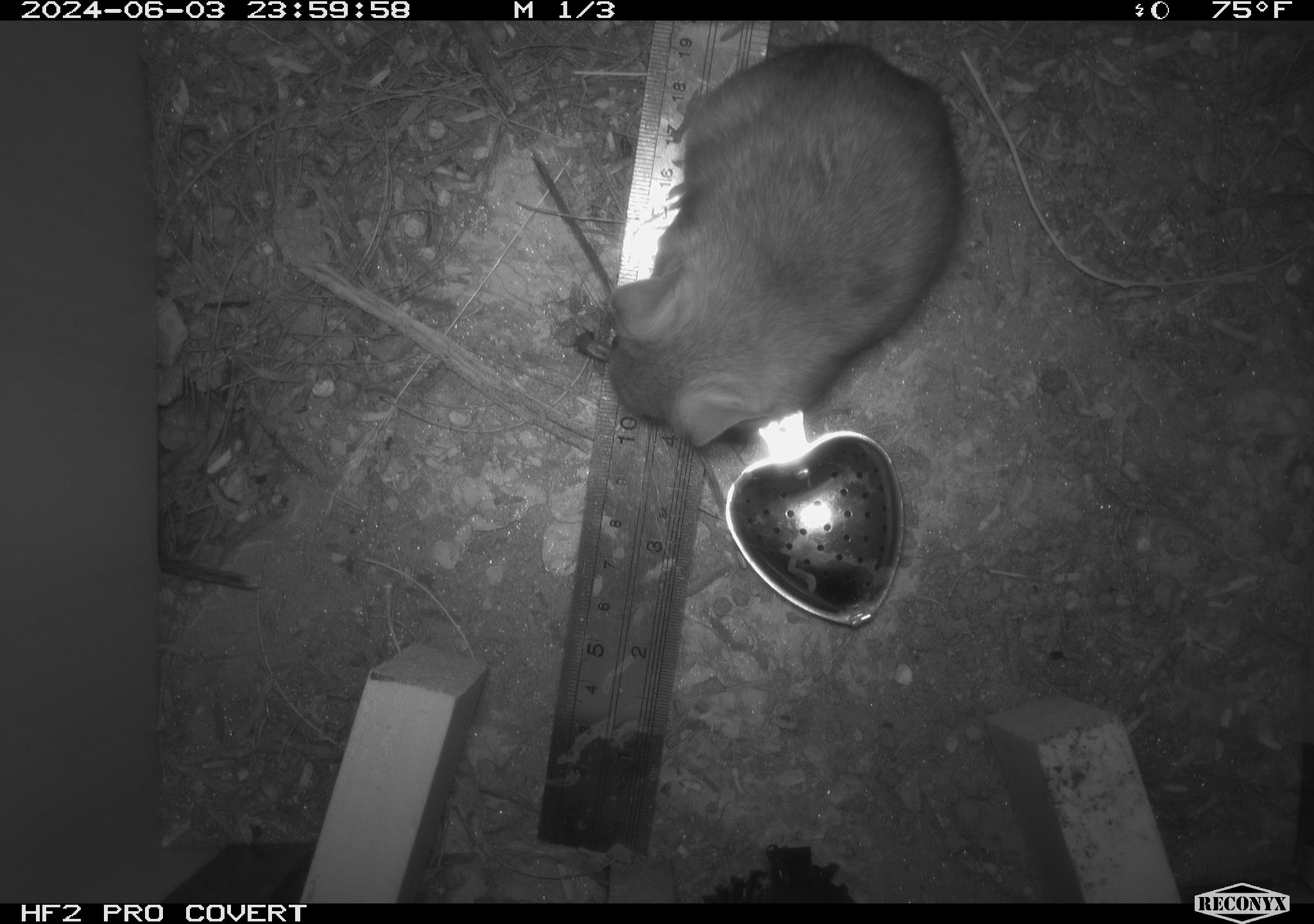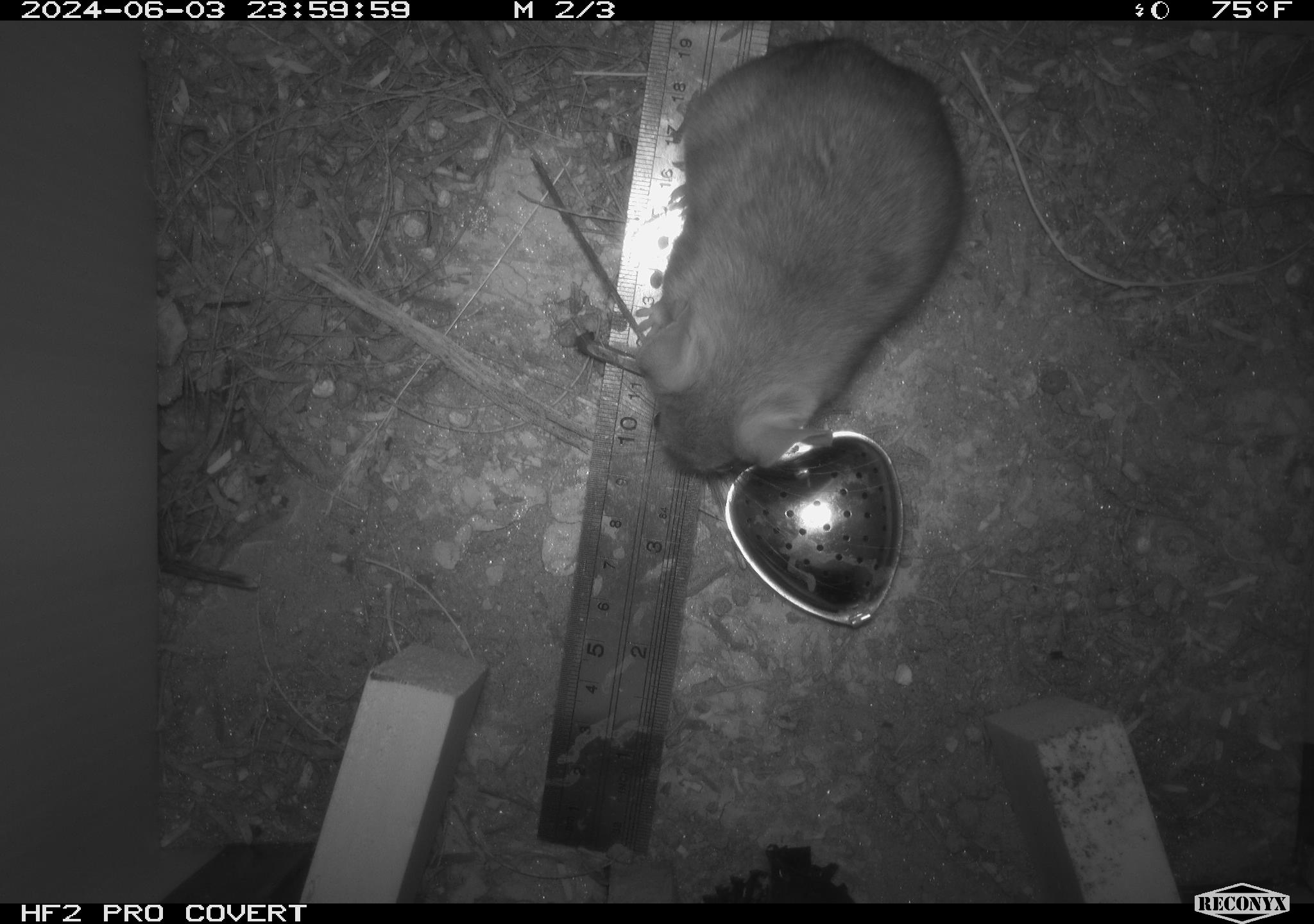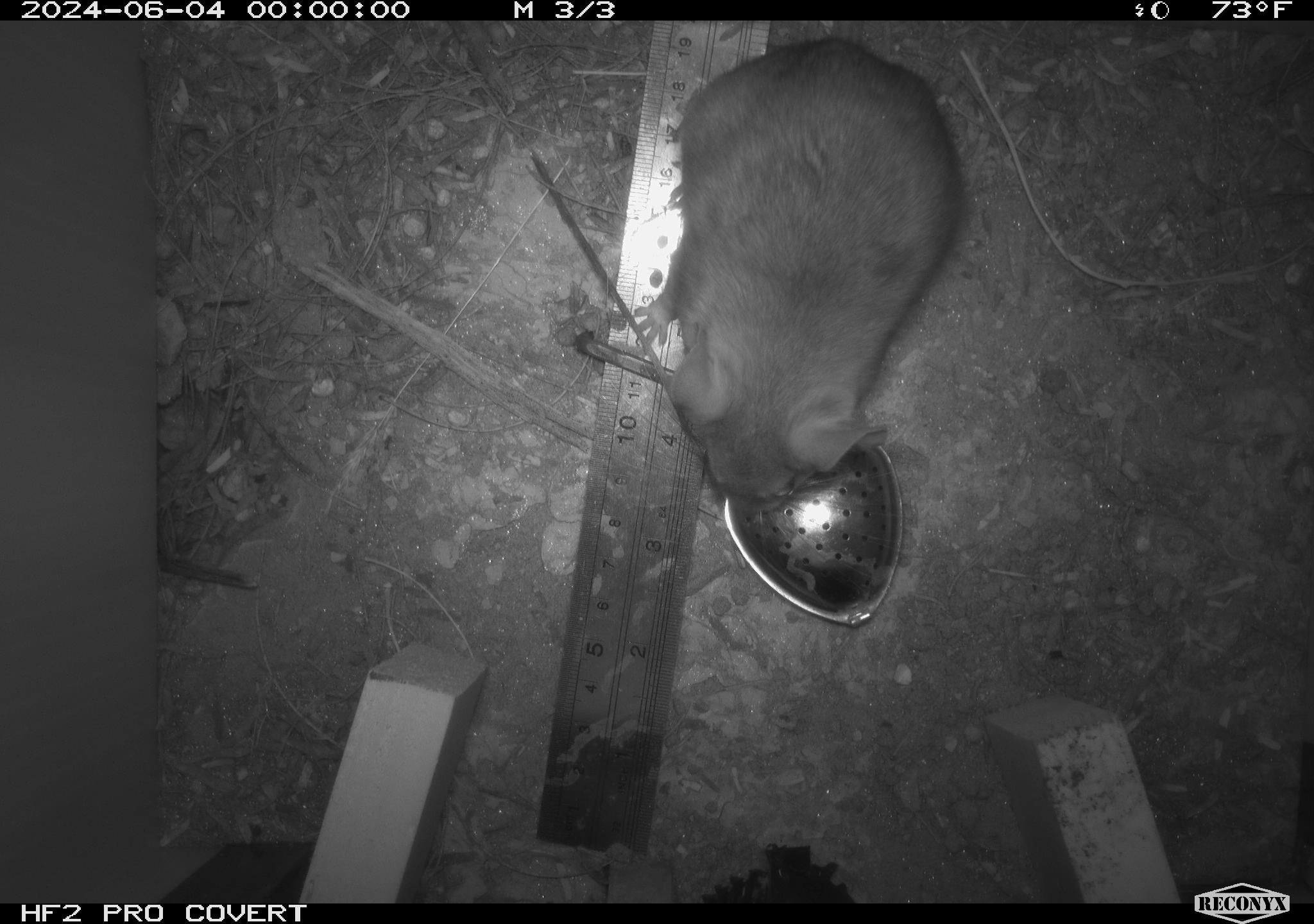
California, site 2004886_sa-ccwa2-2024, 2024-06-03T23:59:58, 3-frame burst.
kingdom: Animalia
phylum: Chordata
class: Mammalia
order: Rodentia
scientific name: Rodentia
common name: woodrat or rat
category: woodrat or rat species